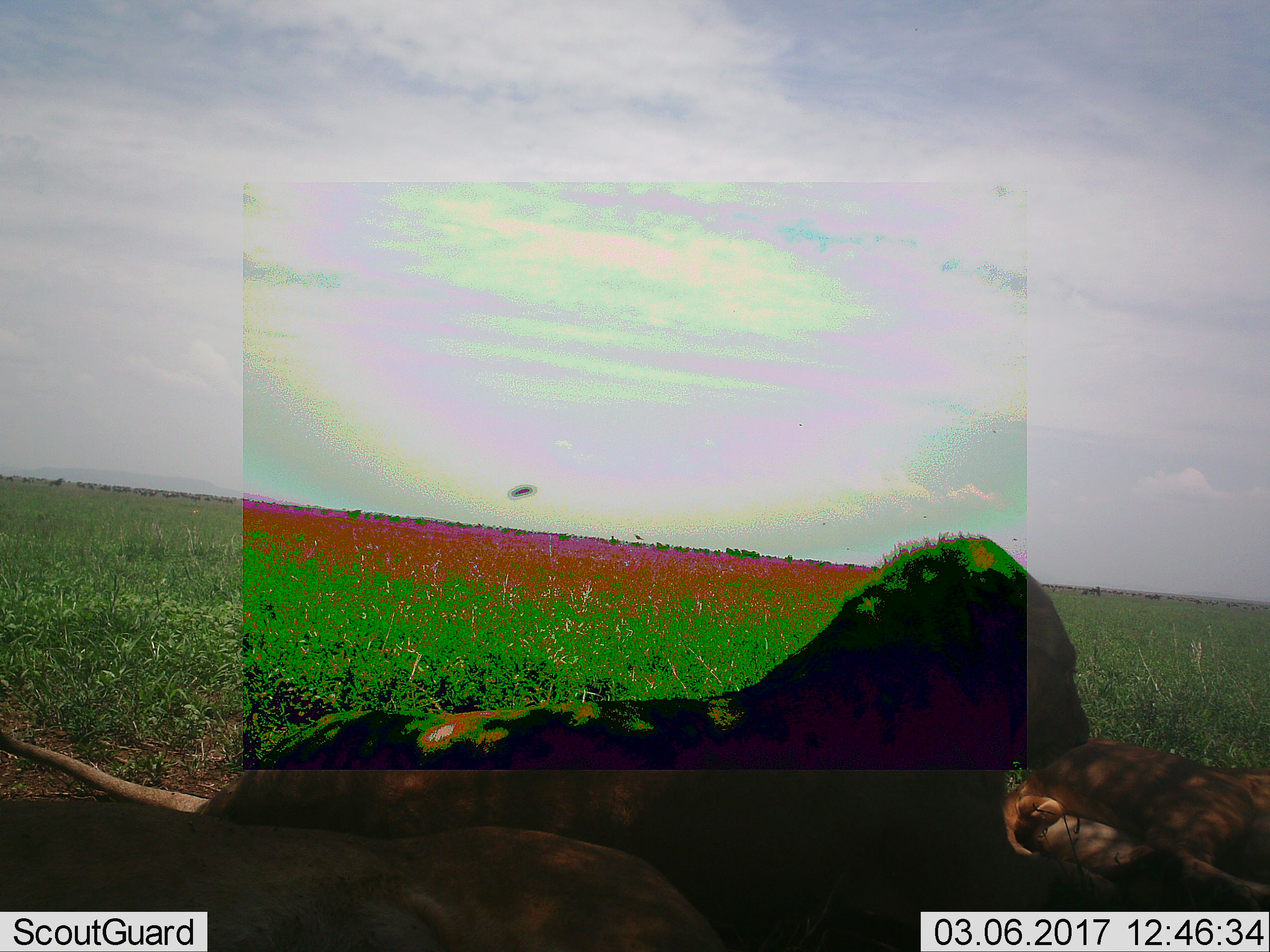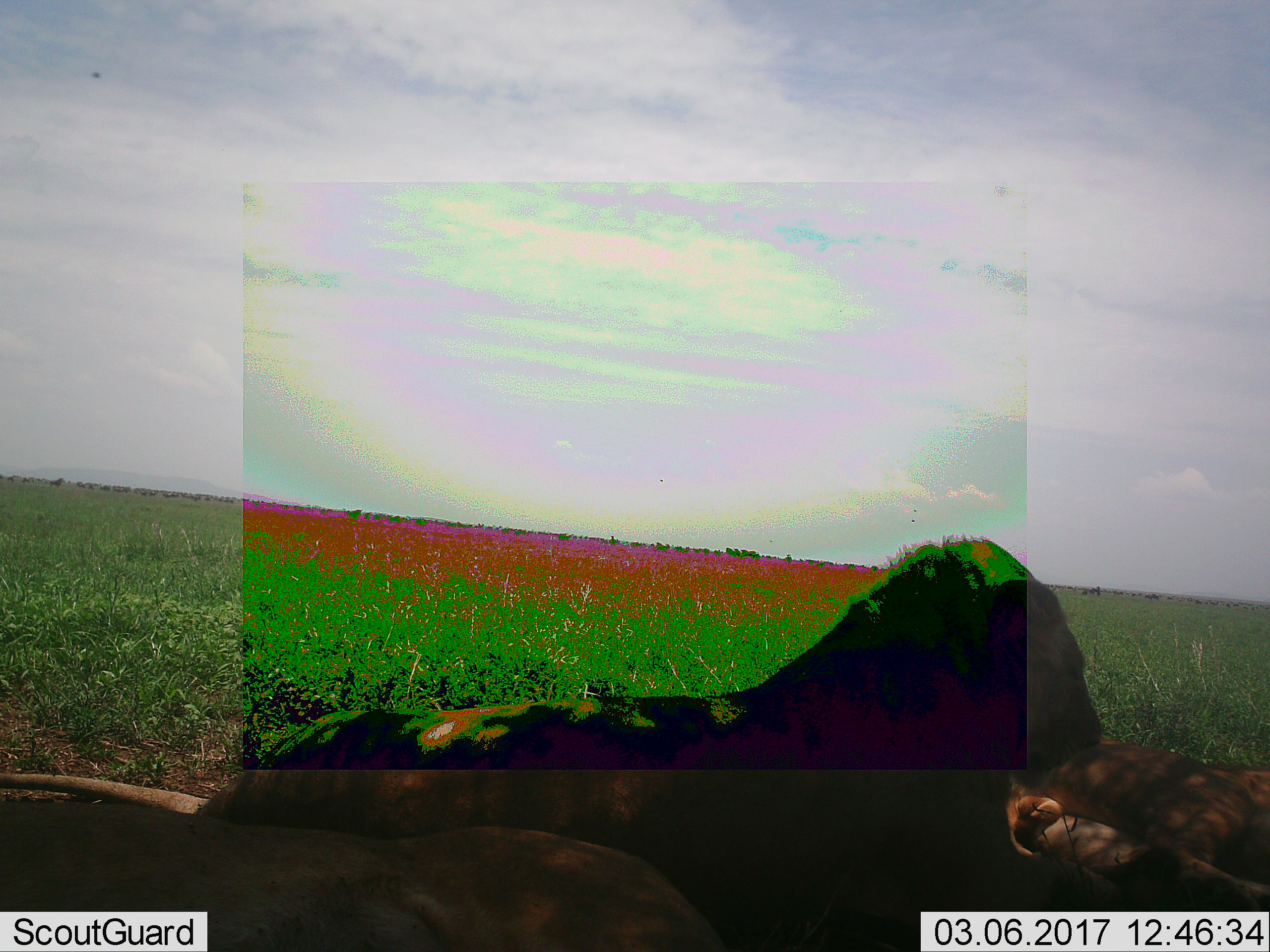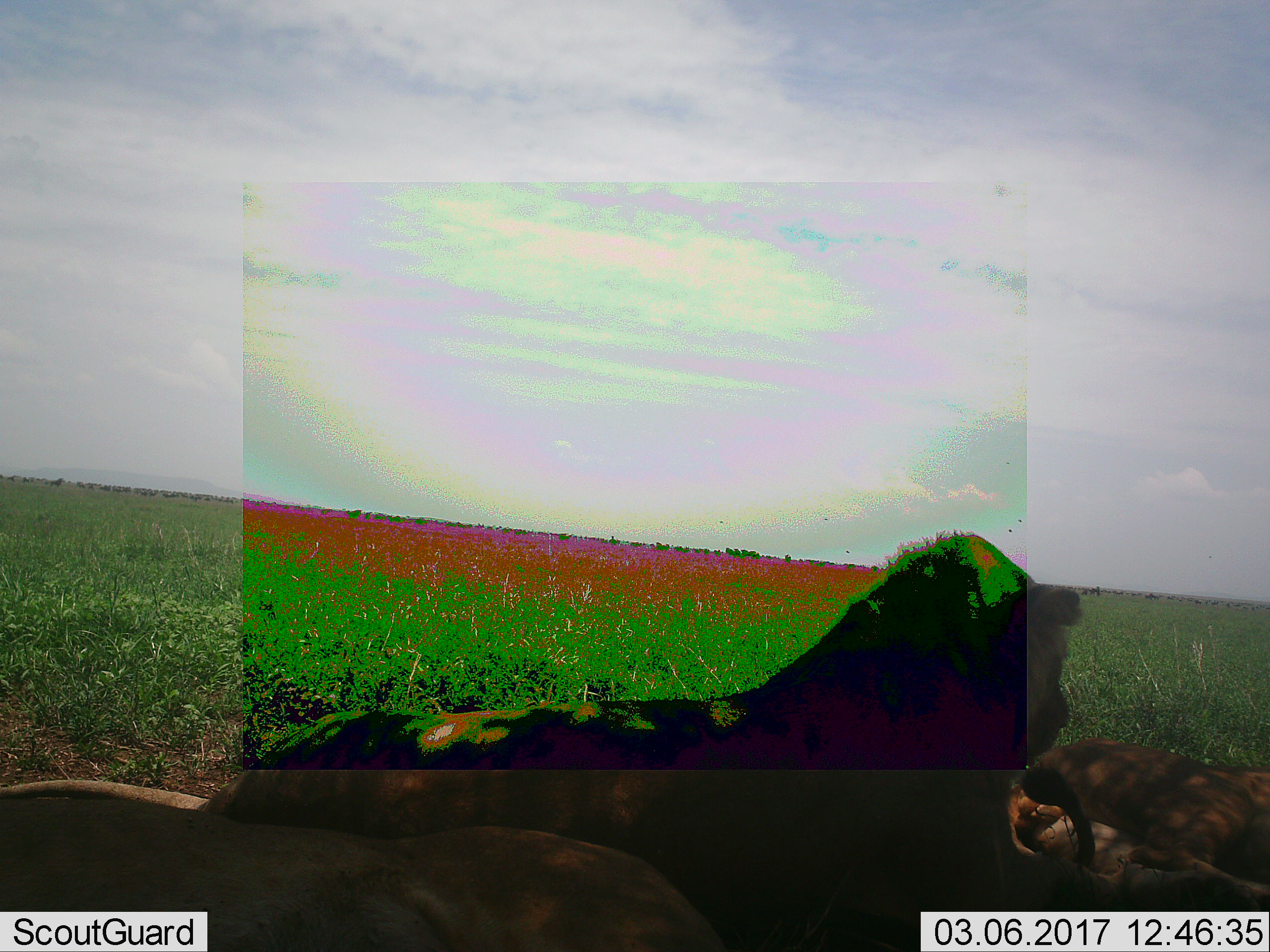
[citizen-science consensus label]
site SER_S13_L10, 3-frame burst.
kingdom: Animalia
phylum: Chordata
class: Mammalia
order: Carnivora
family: Felidae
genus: Panthera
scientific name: Panthera leo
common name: lion female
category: lionfemale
Lionfemale (lion female) (Panthera leo), count 3. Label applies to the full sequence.